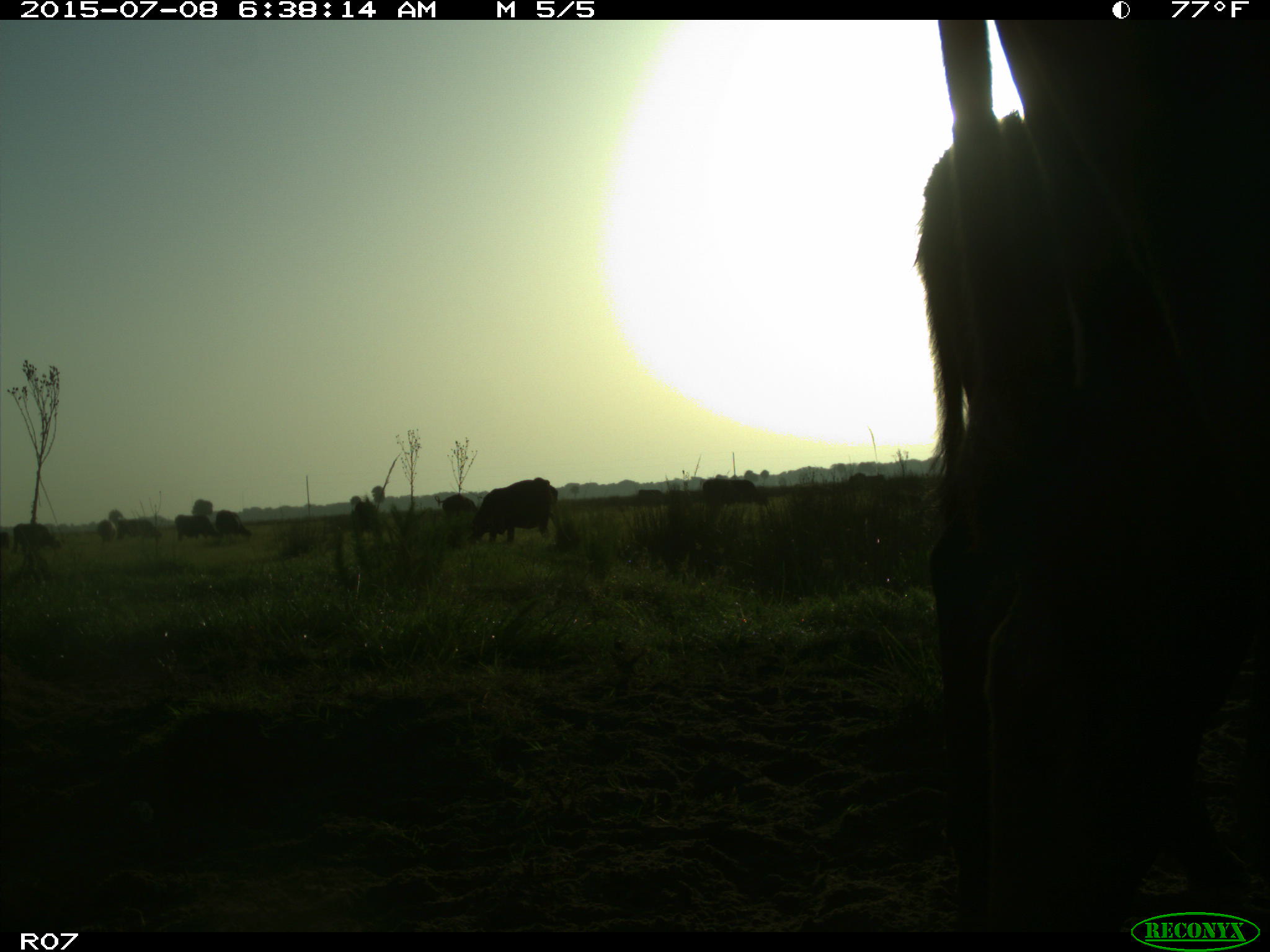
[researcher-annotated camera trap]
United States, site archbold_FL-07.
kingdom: Animalia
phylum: Chordata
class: Mammalia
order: Artiodactyla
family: Bovidae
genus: Bos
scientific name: Bos taurus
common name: domestic cow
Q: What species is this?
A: Bos taurus (domestic cow).